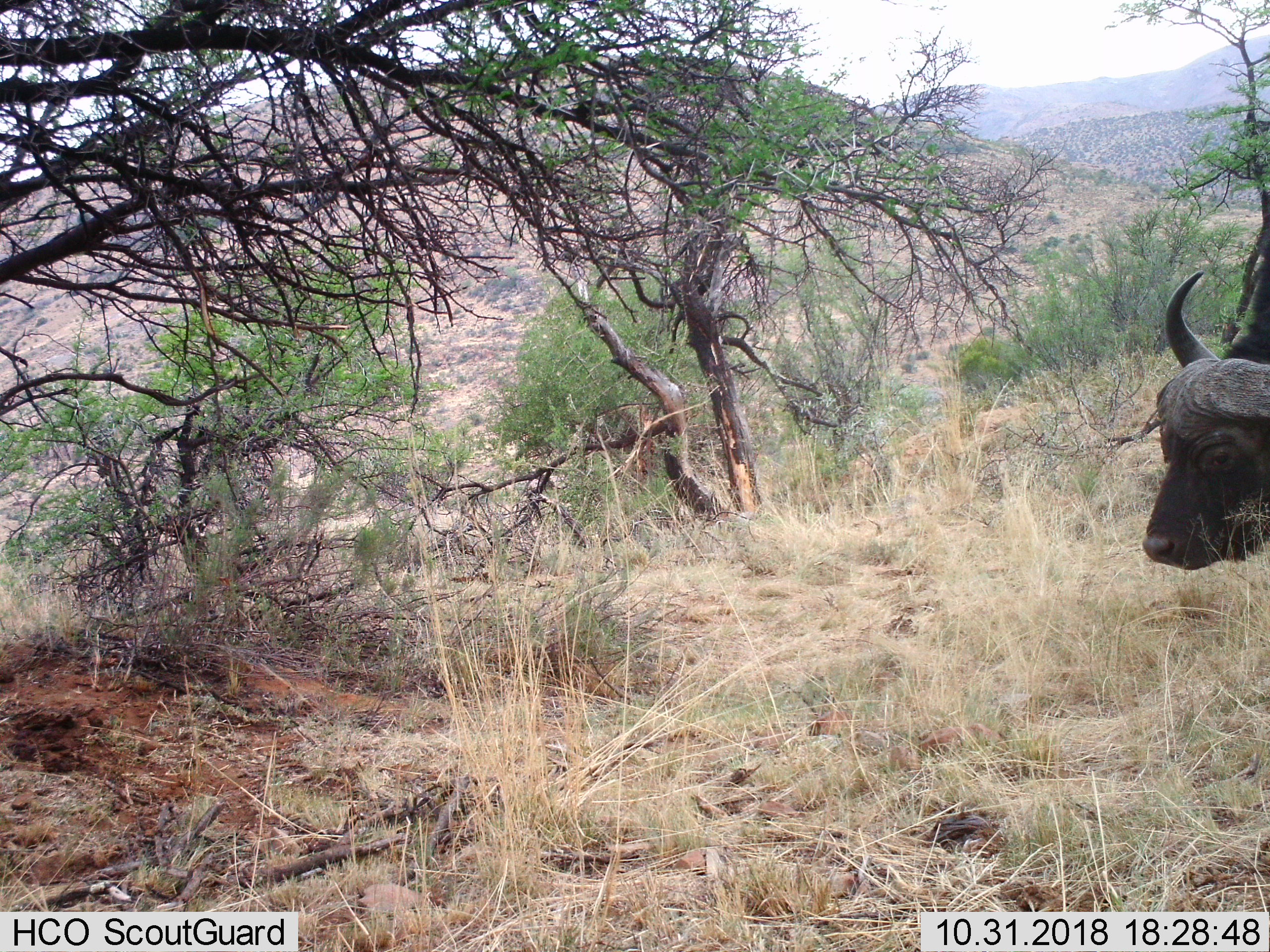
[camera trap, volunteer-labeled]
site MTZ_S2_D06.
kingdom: Animalia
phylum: Chordata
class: Mammalia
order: Artiodactyla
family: Bovidae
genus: Syncerus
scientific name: Syncerus caffer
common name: african buffalo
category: buffalo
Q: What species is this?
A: Buffalo (african buffalo) (Syncerus caffer).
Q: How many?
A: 1.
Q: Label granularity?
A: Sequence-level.